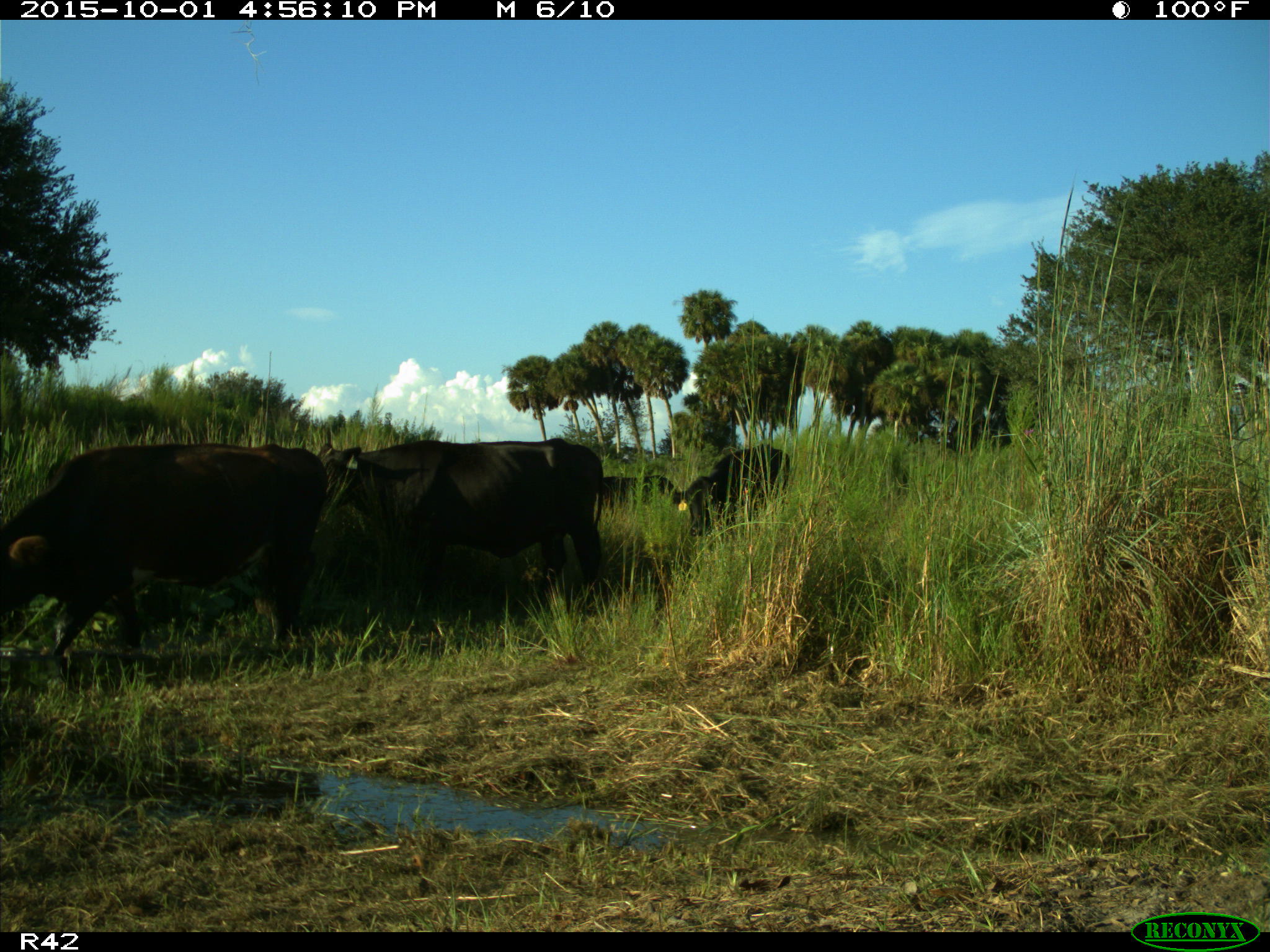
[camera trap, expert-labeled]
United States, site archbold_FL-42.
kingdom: Animalia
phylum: Chordata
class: Mammalia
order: Artiodactyla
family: Bovidae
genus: Bos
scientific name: Bos taurus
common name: domestic cow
Bos taurus (domestic cow).